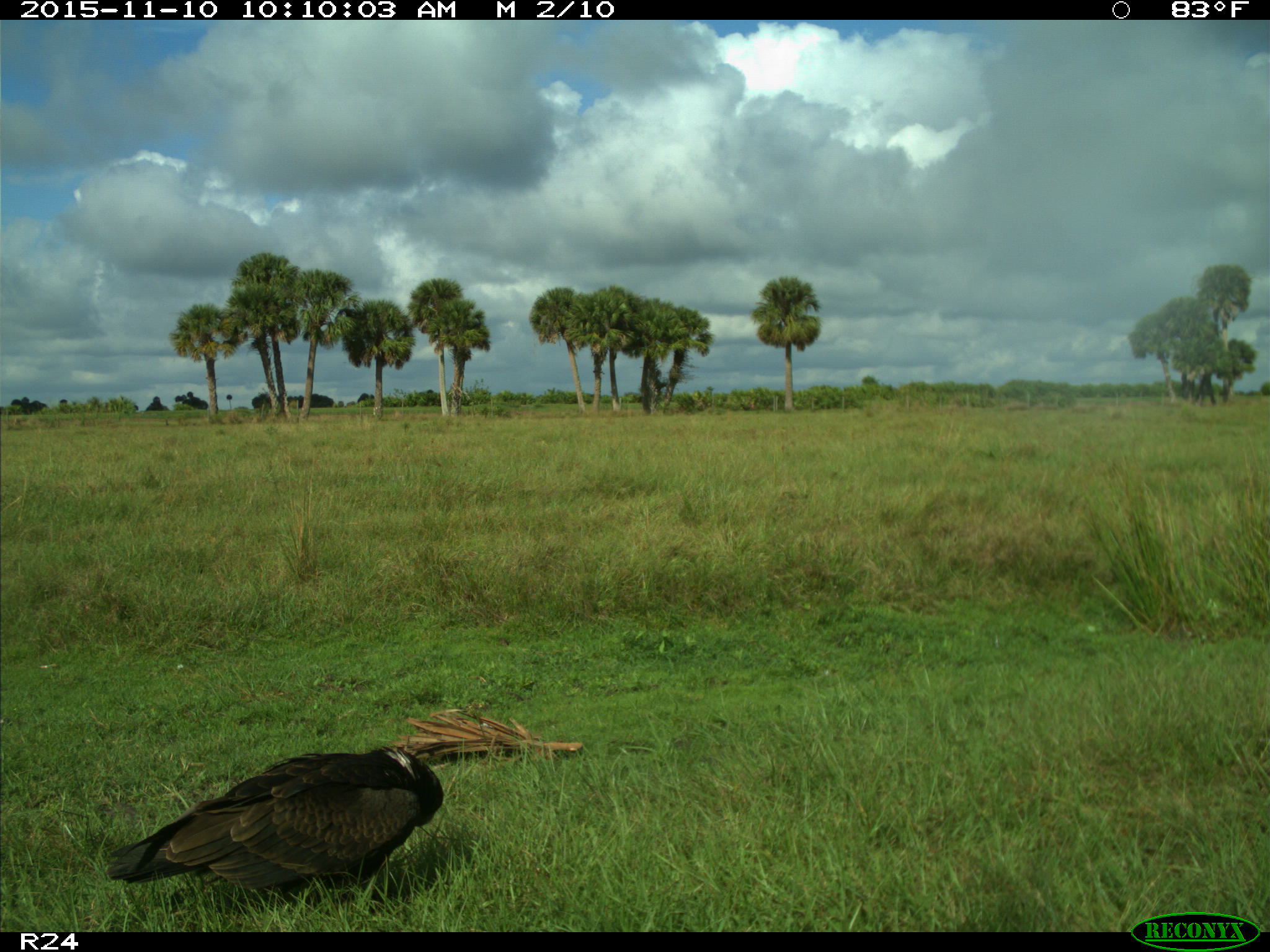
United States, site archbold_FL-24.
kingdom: Animalia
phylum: Chordata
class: Aves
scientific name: Aves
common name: birds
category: unidentified bird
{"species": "unidentified bird (birds) (Aves)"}